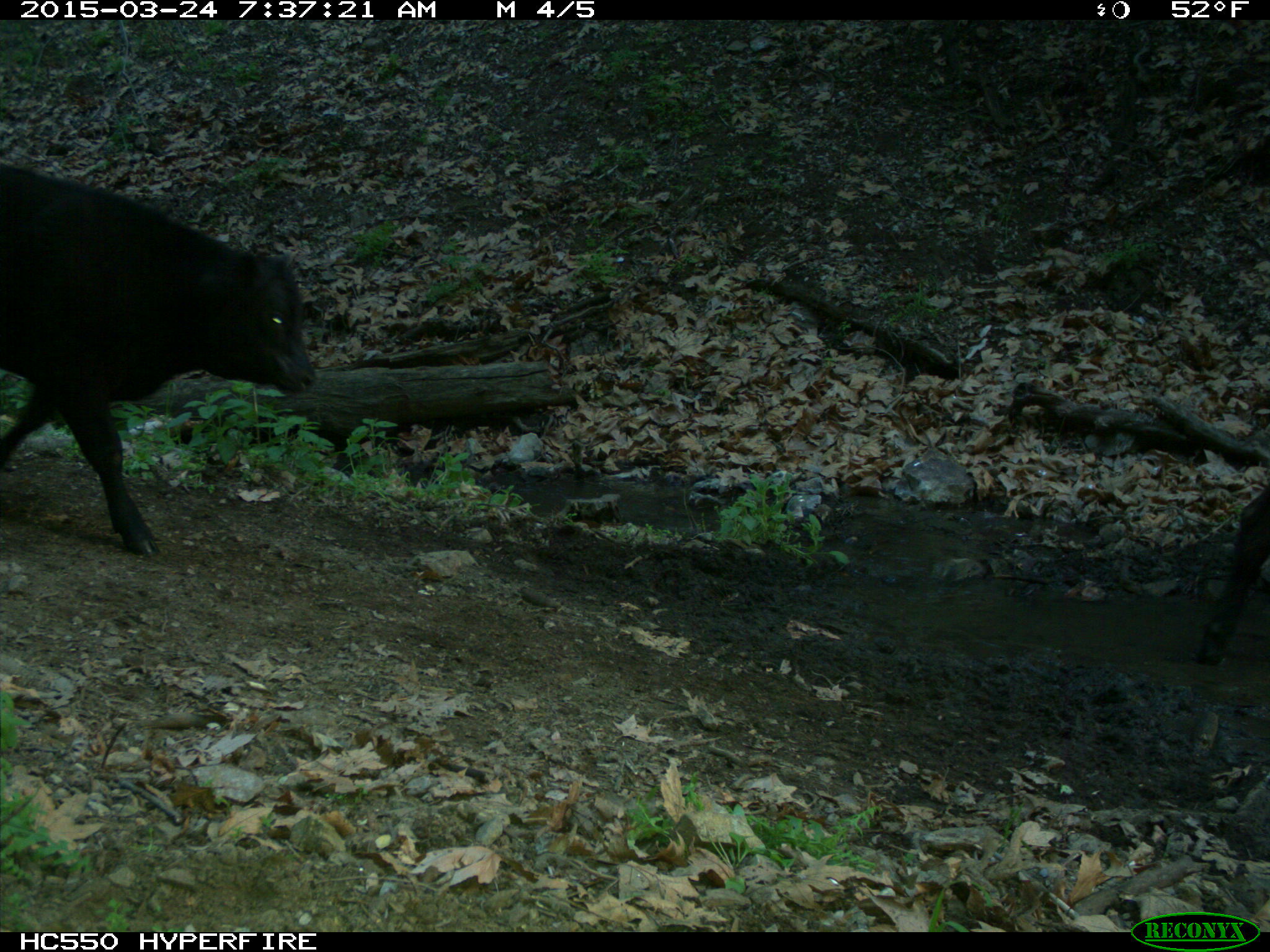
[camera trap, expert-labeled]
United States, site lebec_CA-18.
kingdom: Animalia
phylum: Chordata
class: Mammalia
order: Artiodactyla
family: Bovidae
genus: Bos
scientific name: Bos taurus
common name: domestic cow